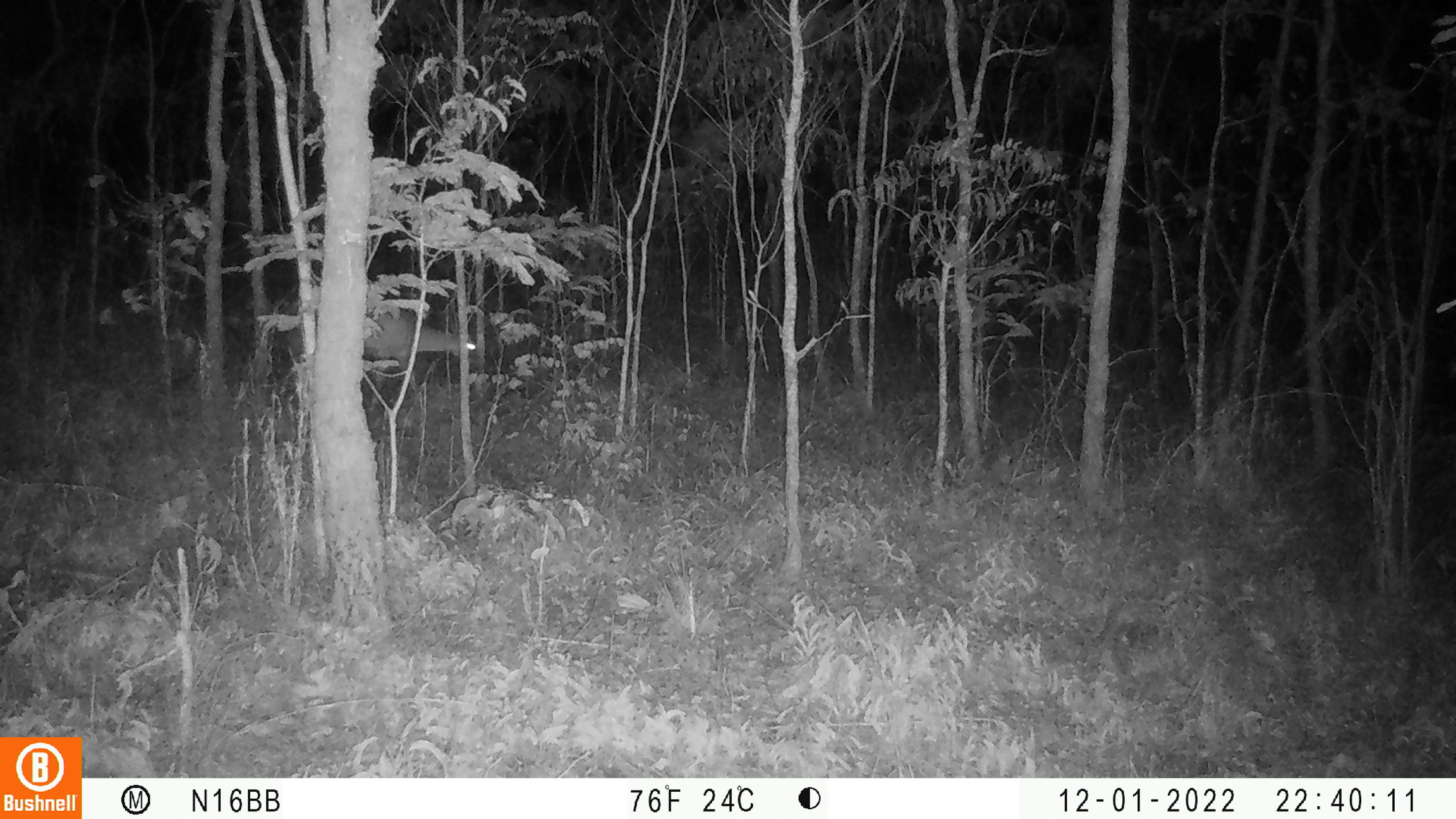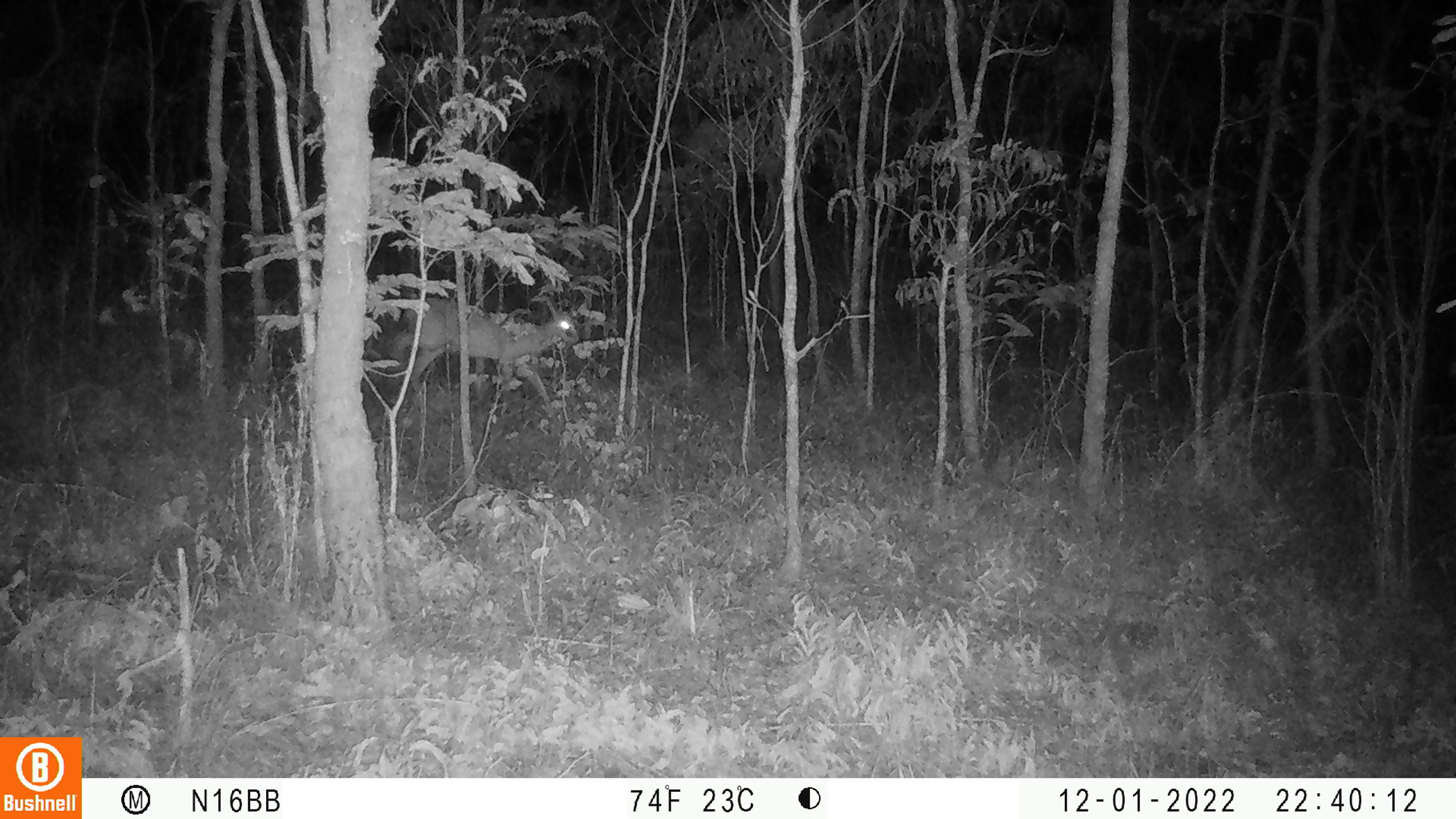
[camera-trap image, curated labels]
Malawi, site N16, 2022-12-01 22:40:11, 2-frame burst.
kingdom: Animalia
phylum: Chordata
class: Mammalia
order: Artiodactyla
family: Bovidae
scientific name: Antilopinae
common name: small antelope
Small antelope (Antilopinae), count 1.